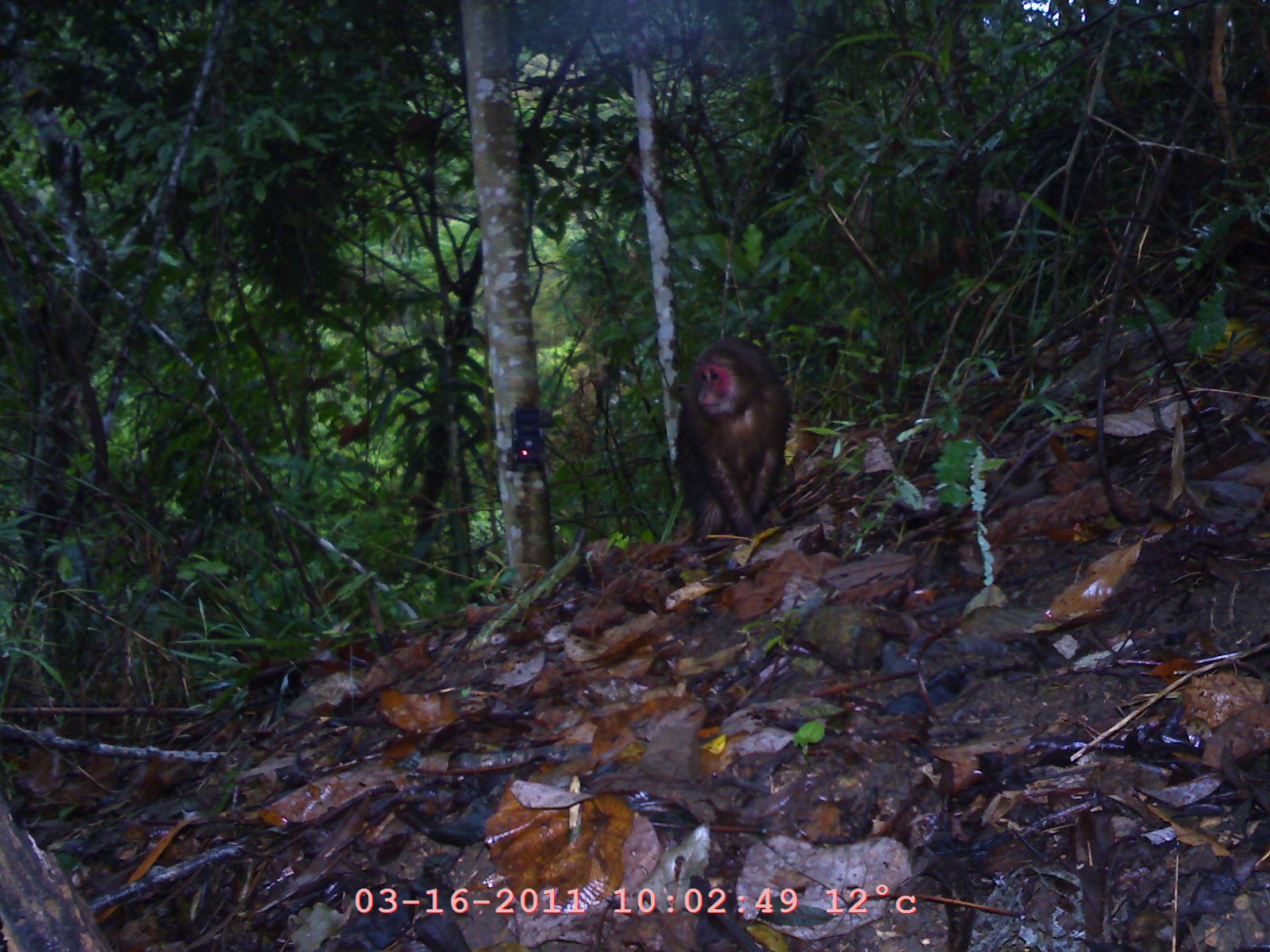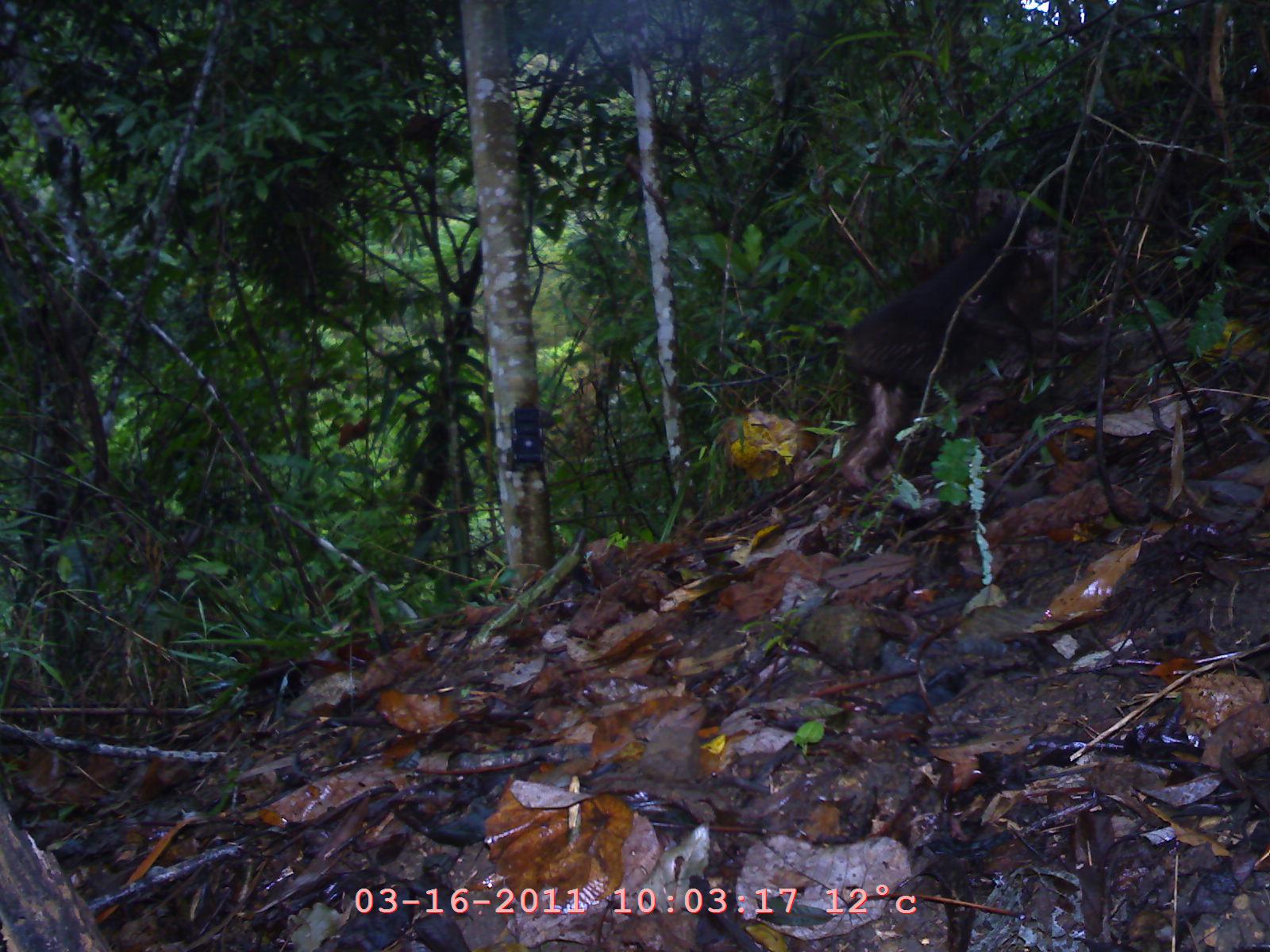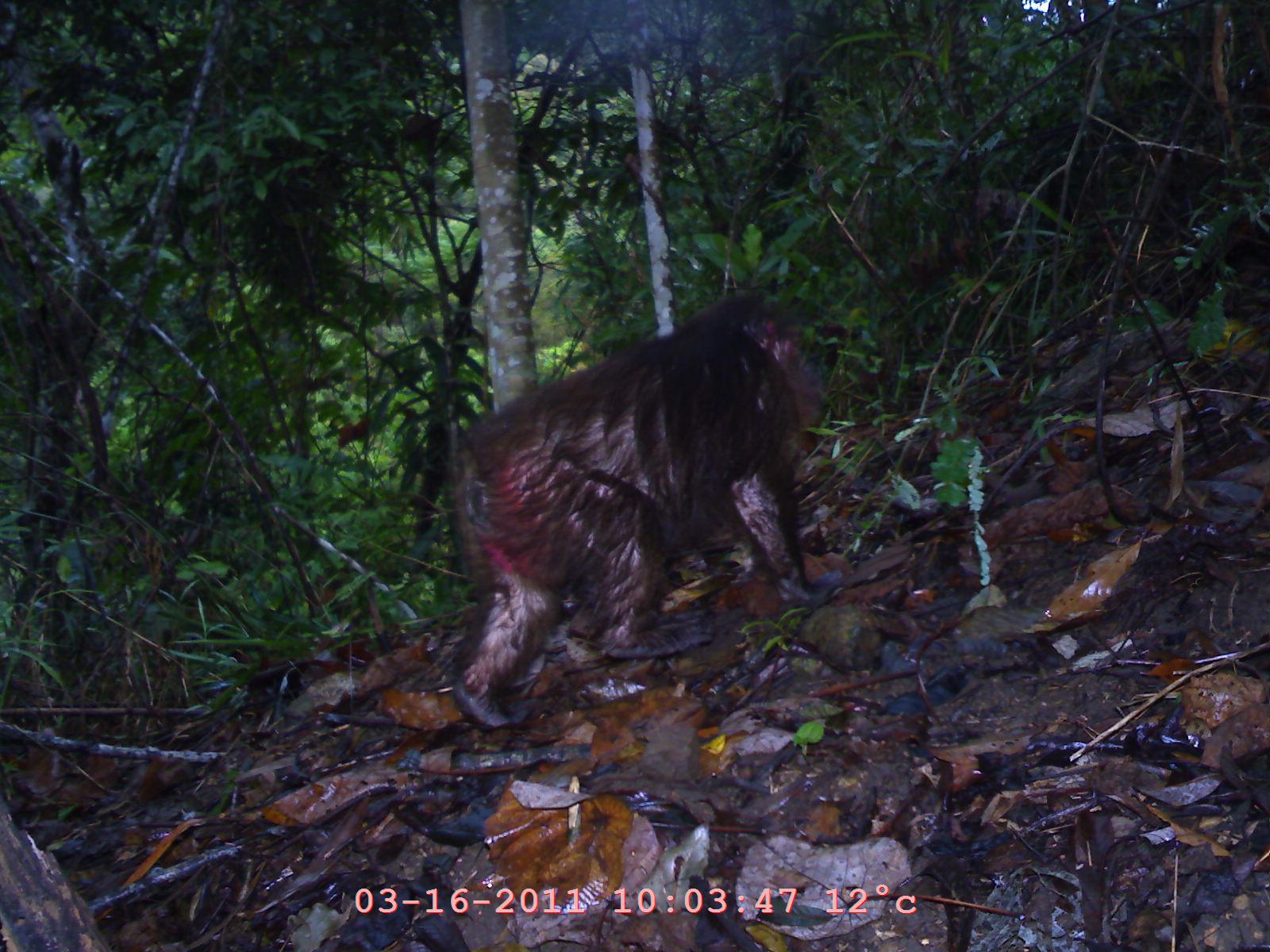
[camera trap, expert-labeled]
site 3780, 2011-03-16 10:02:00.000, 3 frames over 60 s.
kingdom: Animalia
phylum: Chordata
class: Mammalia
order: Primates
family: Cercopithecidae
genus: Macaca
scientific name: Macaca arctoides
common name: stump-tailed macaque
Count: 1.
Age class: juvenile.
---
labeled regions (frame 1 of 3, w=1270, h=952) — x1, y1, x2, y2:
macaca arctoides: 672, 335, 790, 553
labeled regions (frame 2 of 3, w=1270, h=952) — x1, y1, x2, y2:
macaca arctoides: 833, 212, 1105, 487